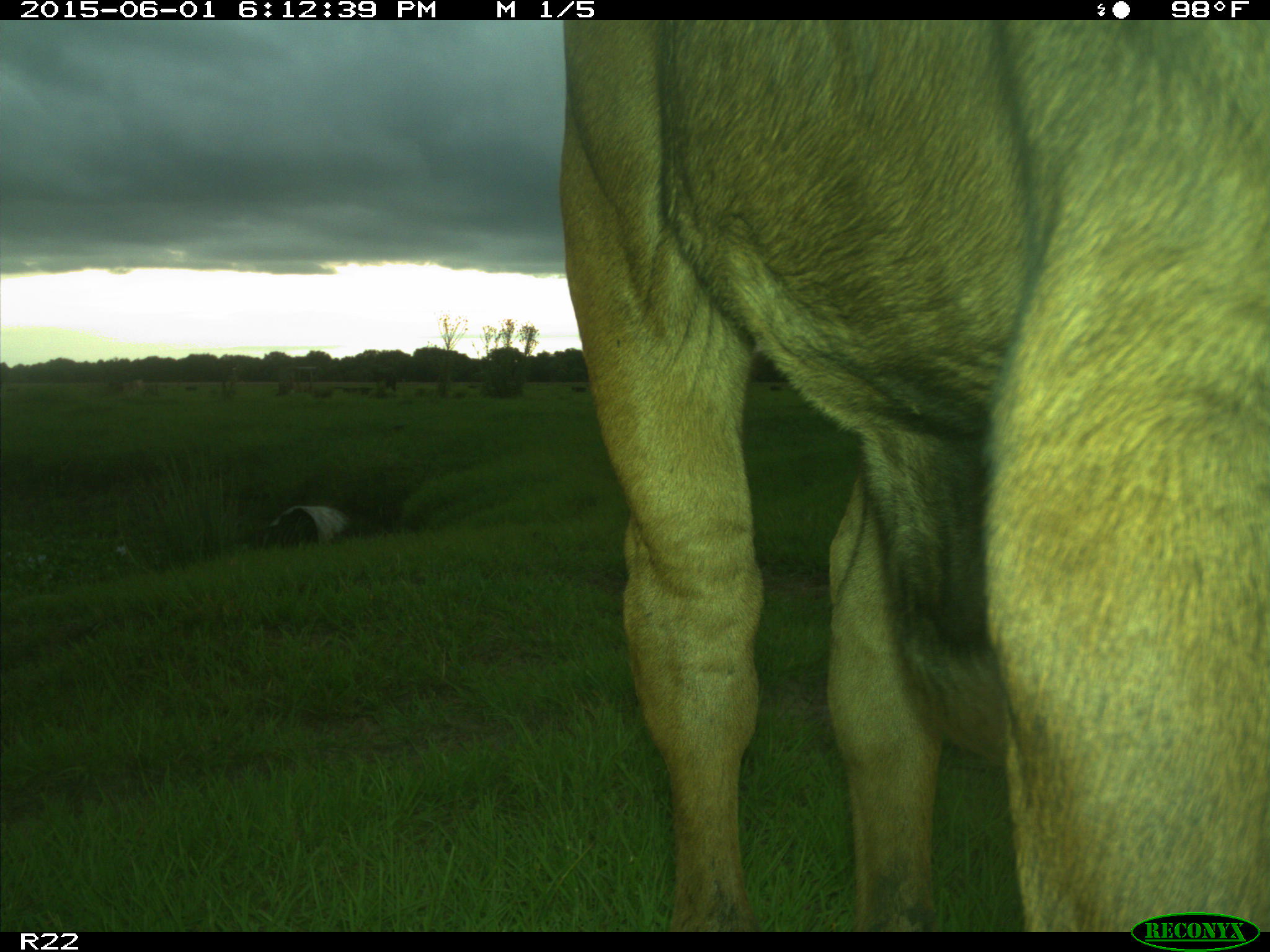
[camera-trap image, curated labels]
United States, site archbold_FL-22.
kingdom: Animalia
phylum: Chordata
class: Mammalia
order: Artiodactyla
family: Bovidae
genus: Bos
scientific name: Bos taurus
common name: domestic cow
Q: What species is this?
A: Bos taurus (domestic cow).